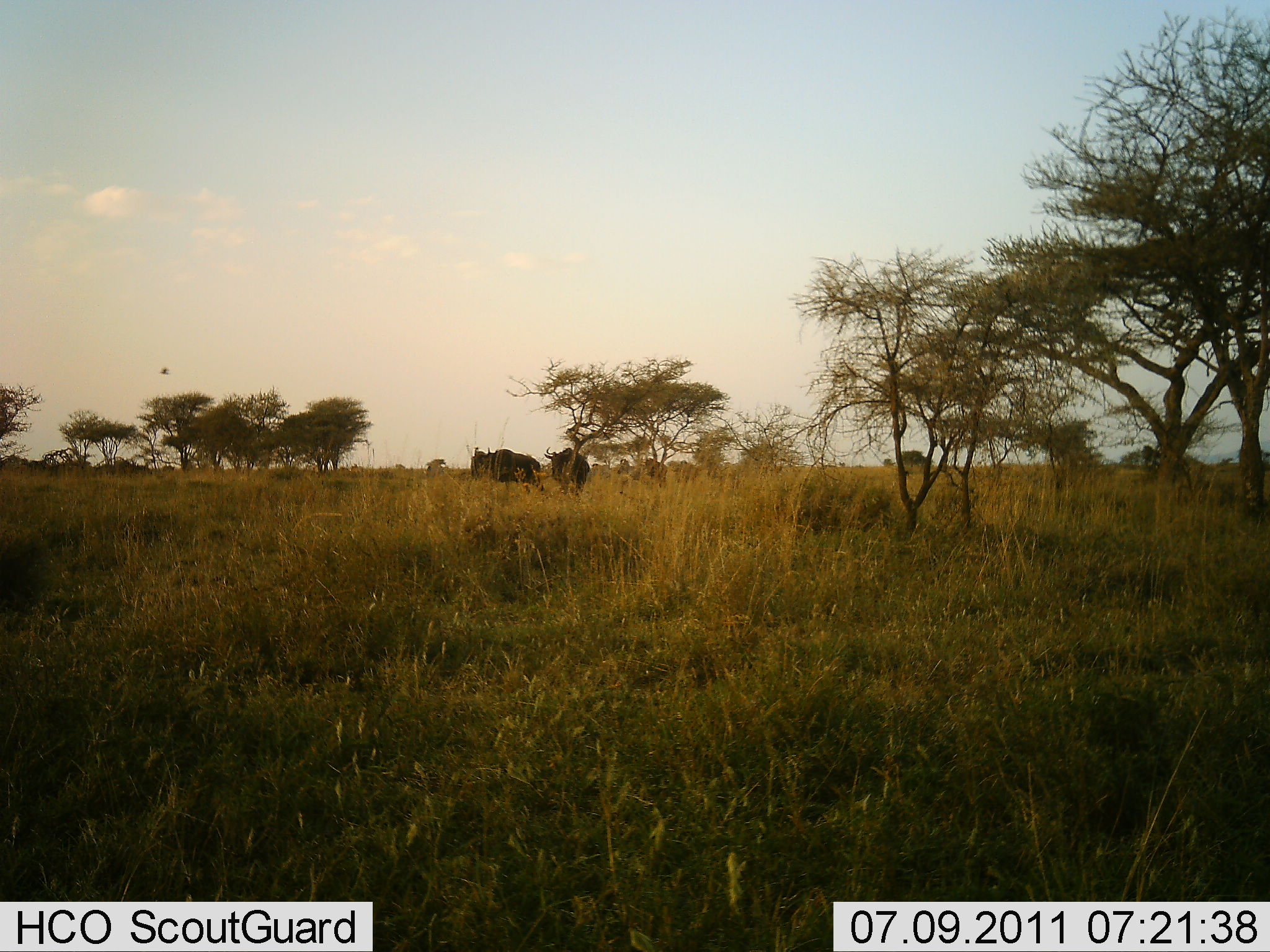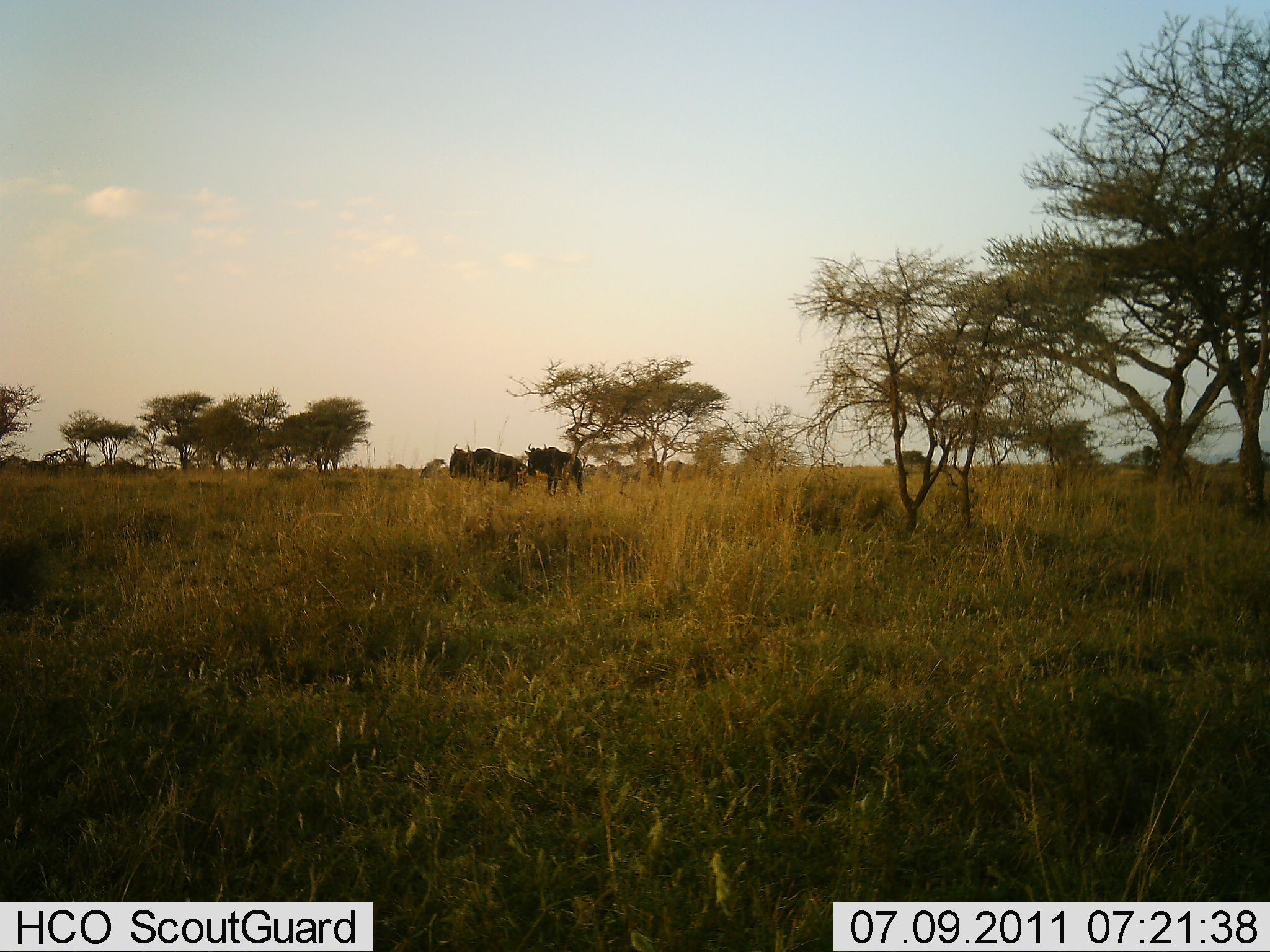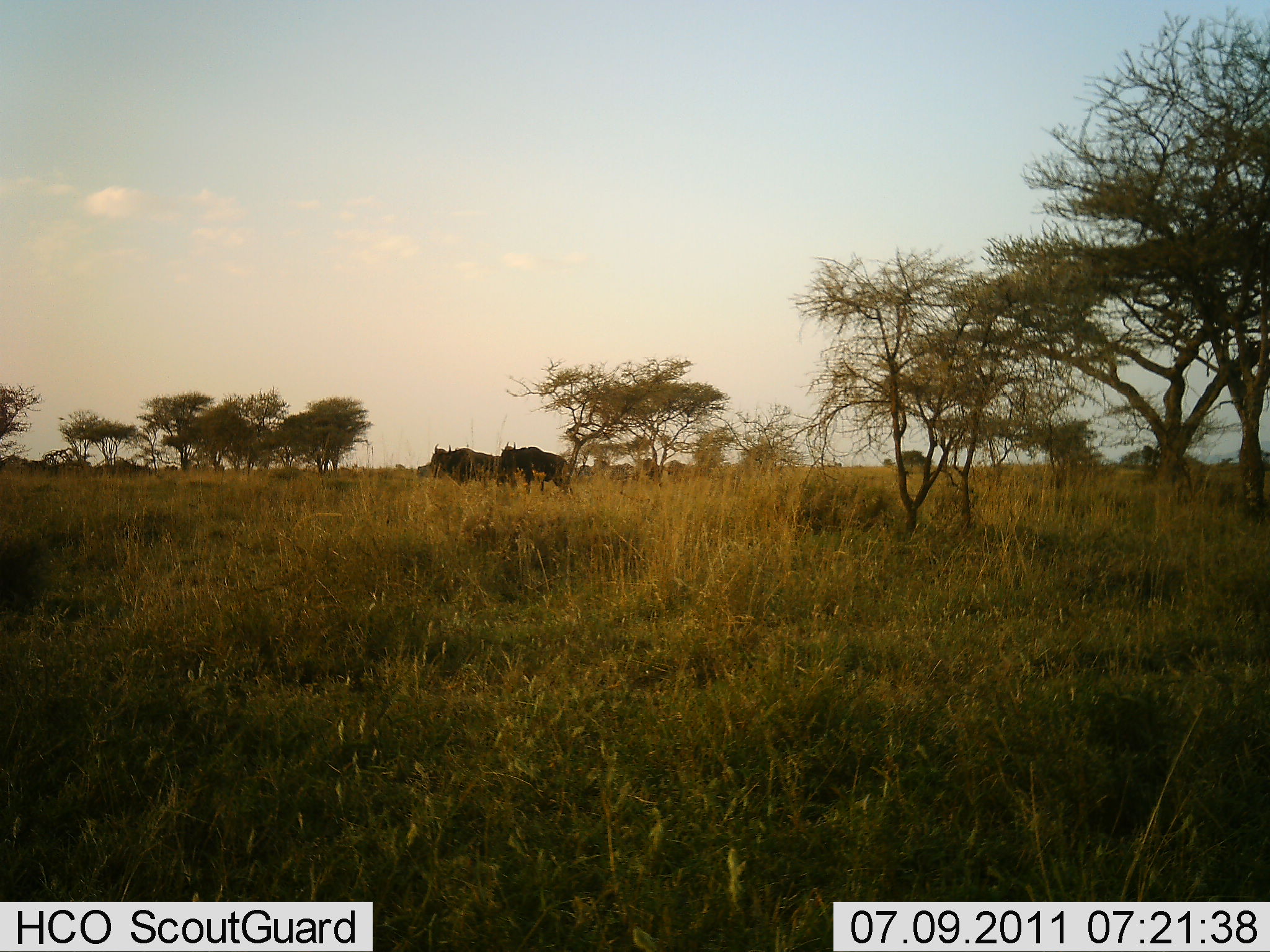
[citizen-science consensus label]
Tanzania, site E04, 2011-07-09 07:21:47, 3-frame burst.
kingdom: Animalia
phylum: Chordata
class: Mammalia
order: Artiodactyla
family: Bovidae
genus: Connochaetes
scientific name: Connochaetes taurinus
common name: blue wildebeest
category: wildebeest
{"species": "wildebeest (blue wildebeest) (Connochaetes taurinus)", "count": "6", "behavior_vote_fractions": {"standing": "0%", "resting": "0%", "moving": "100%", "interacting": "0%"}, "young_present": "0%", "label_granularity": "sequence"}